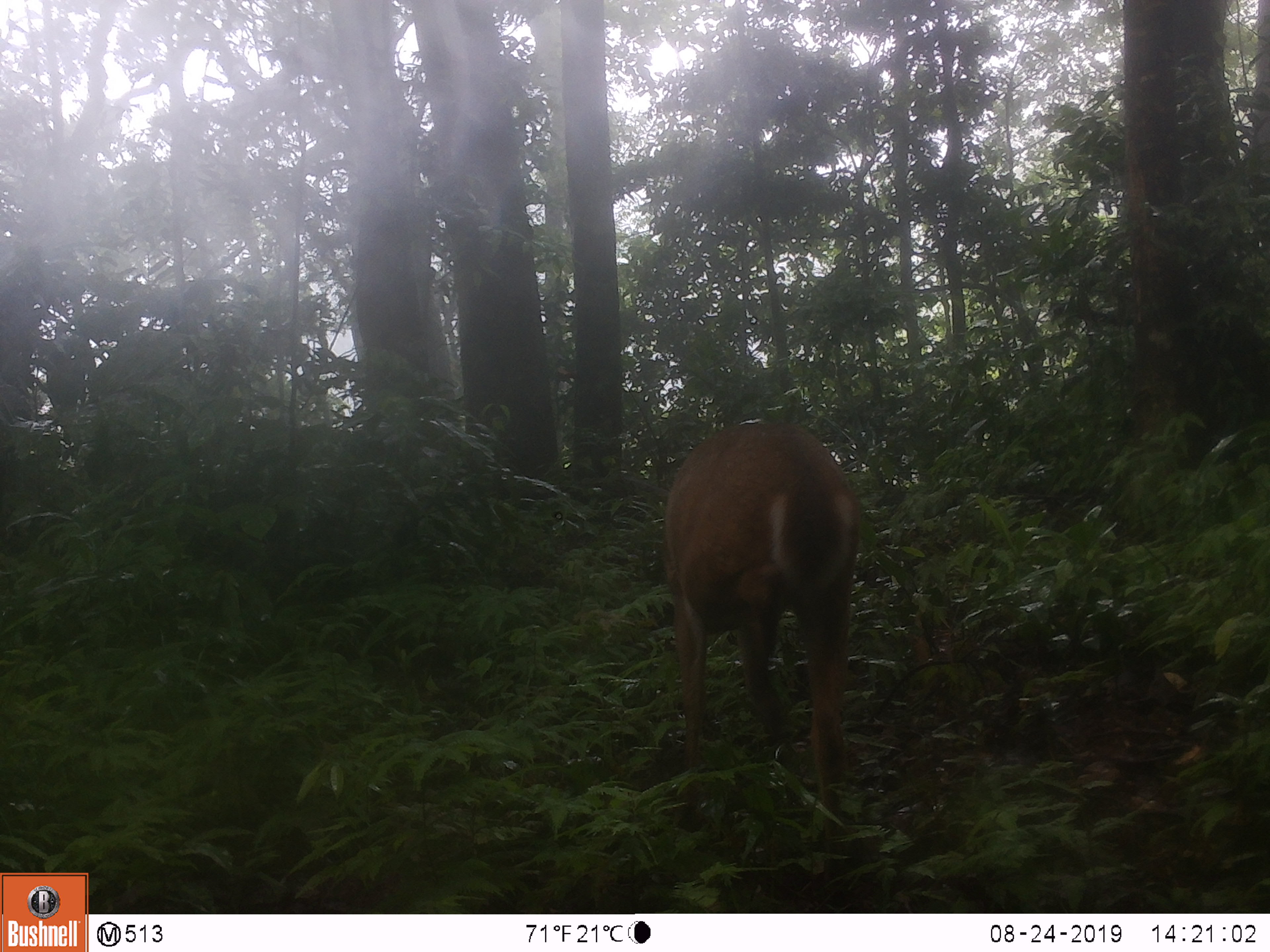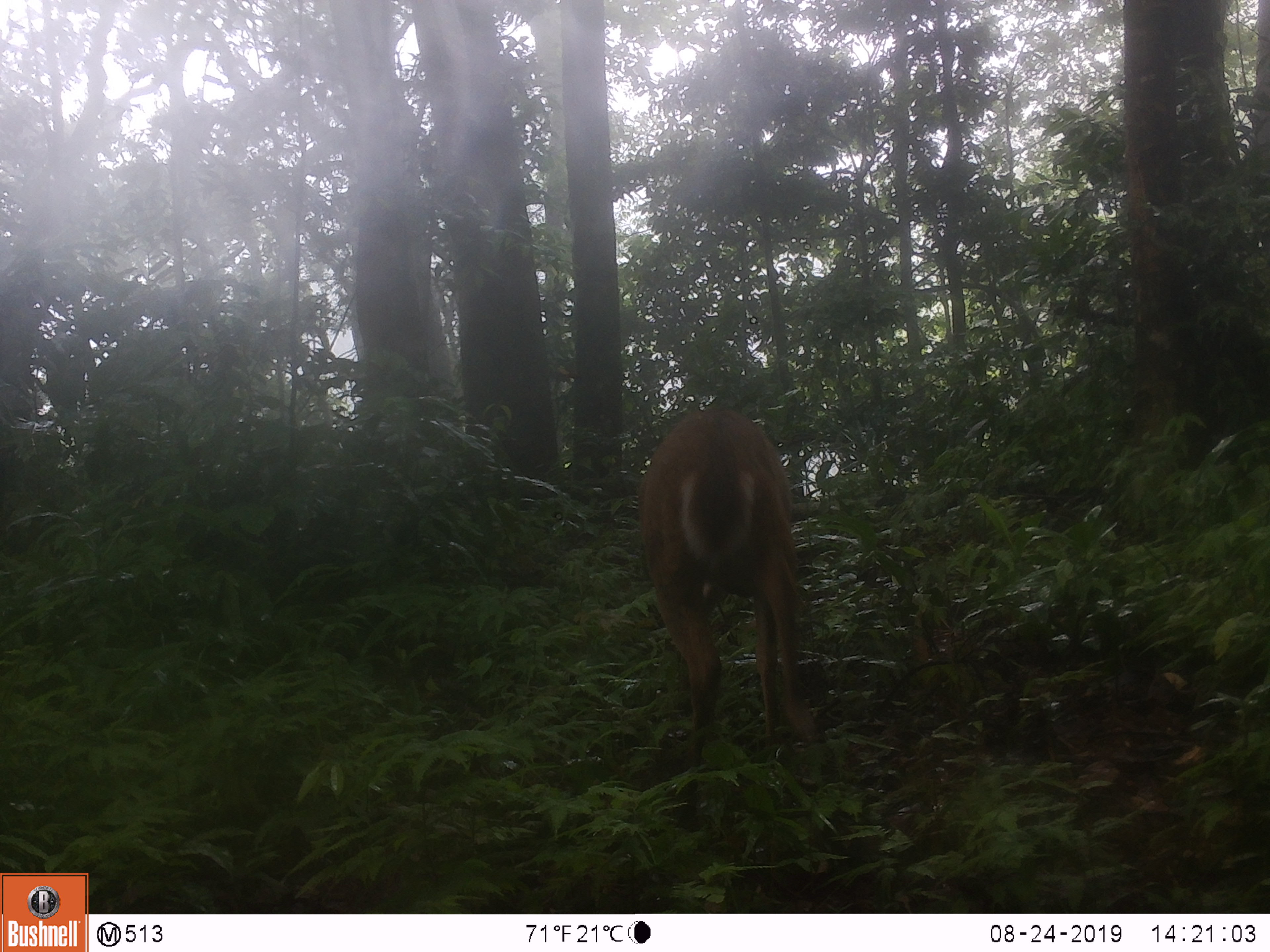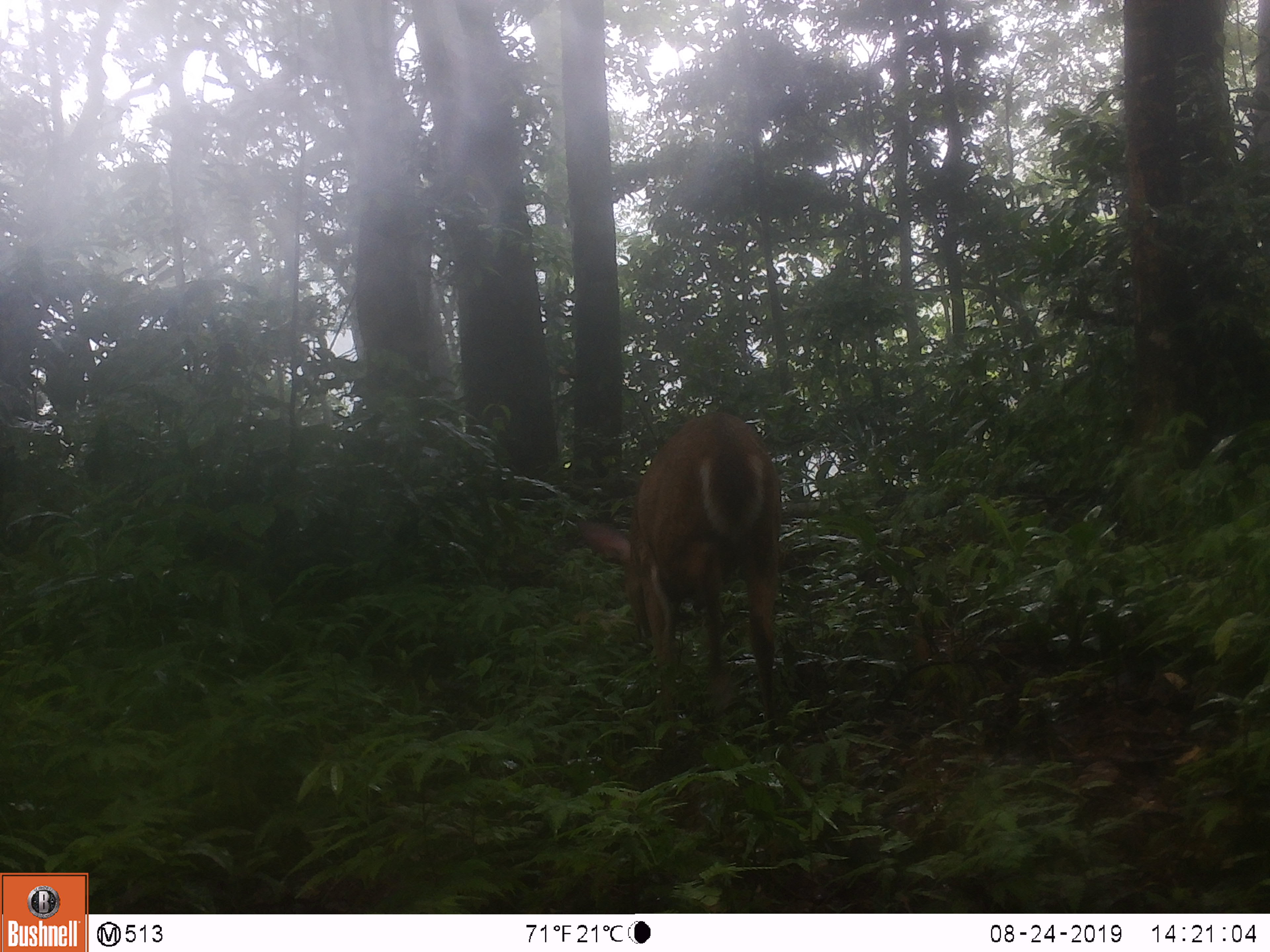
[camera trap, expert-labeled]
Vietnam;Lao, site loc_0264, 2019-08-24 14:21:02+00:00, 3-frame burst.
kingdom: Animalia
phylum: Chordata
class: Mammalia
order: Artiodactyla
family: Cervidae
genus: Muntiacus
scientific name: Muntiacus vuquangensis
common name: large-antlered muntjac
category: large antlered muntjac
Large antlered muntjac (large-antlered muntjac) (Muntiacus vuquangensis). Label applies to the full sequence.